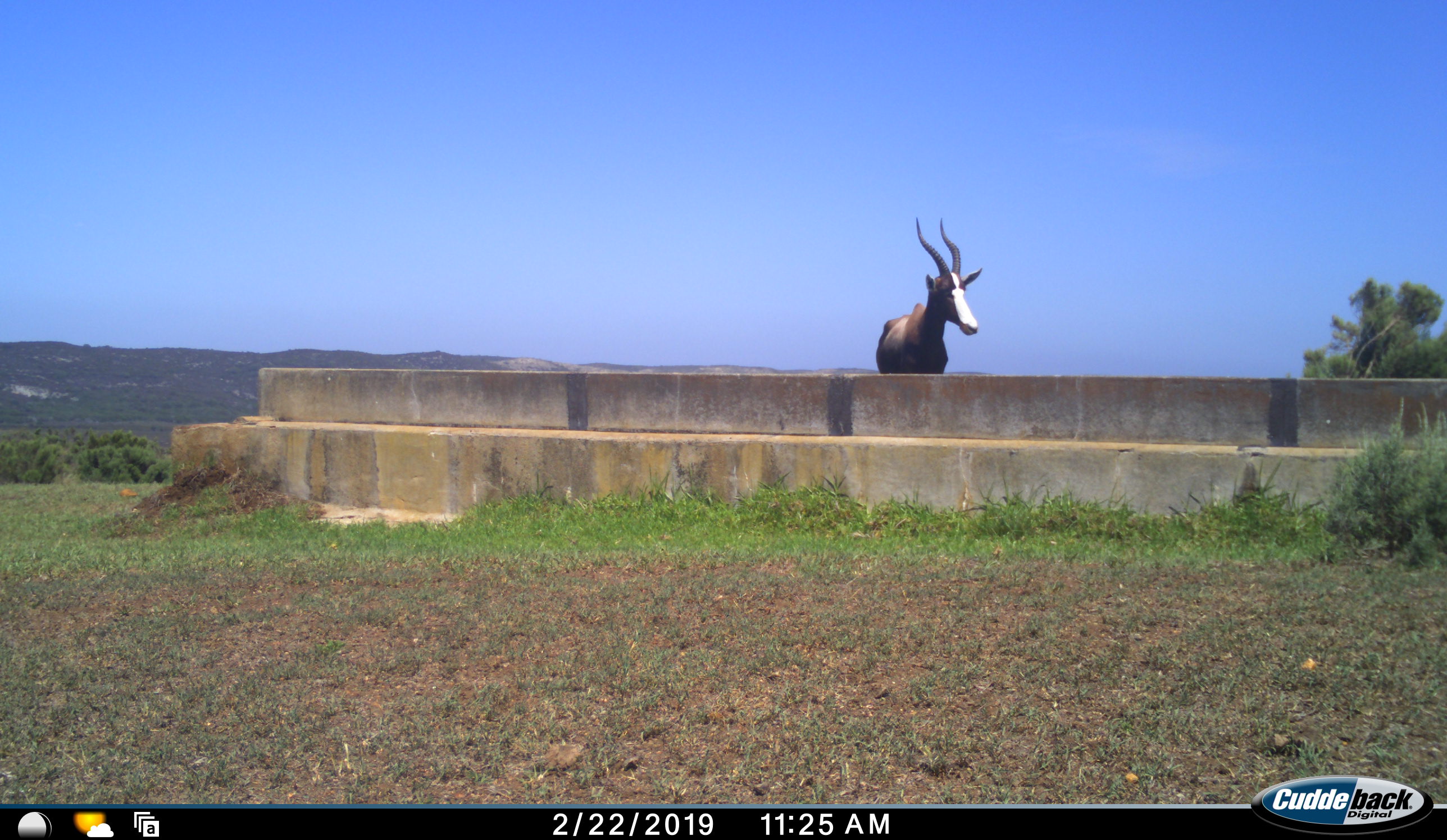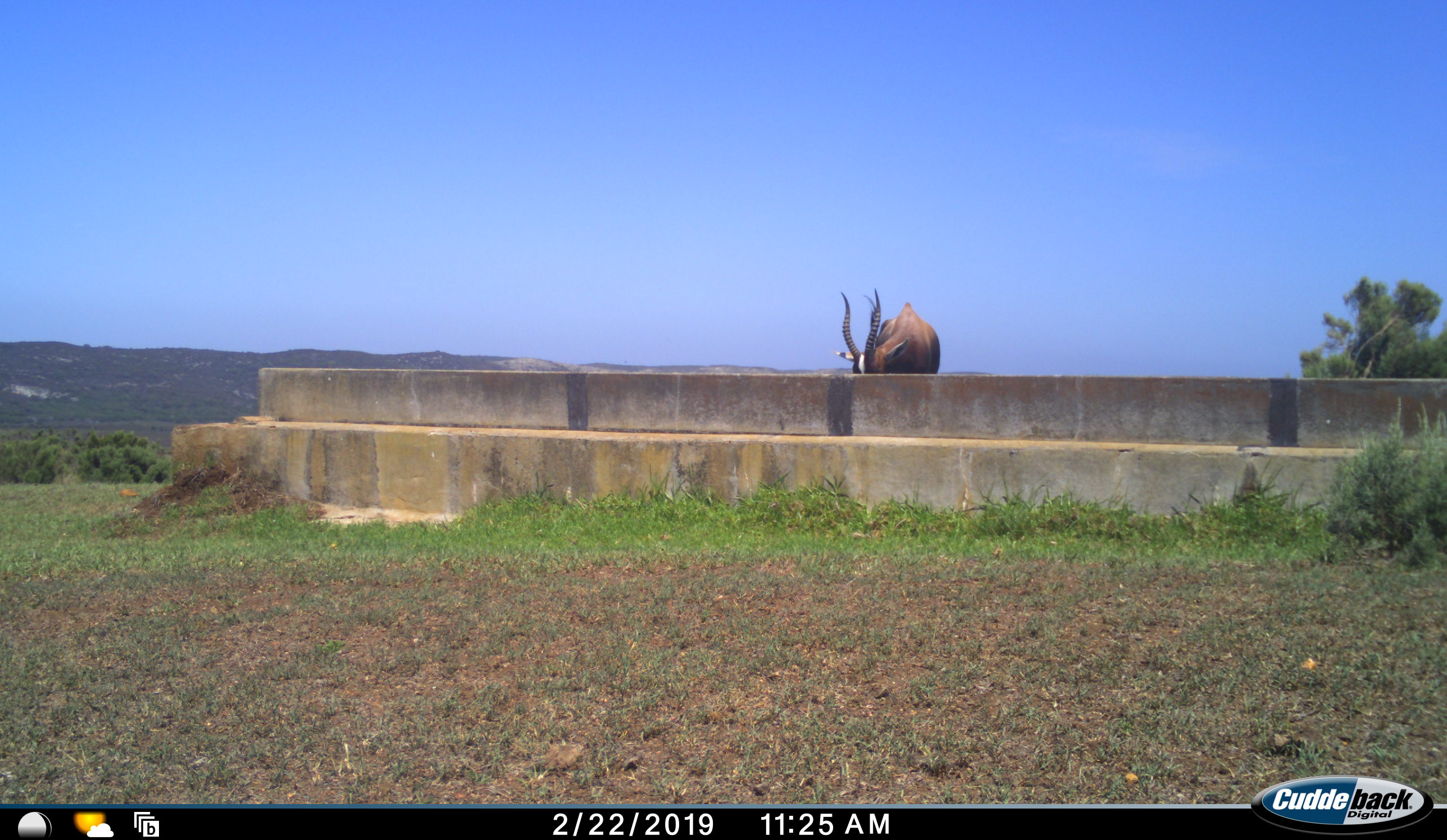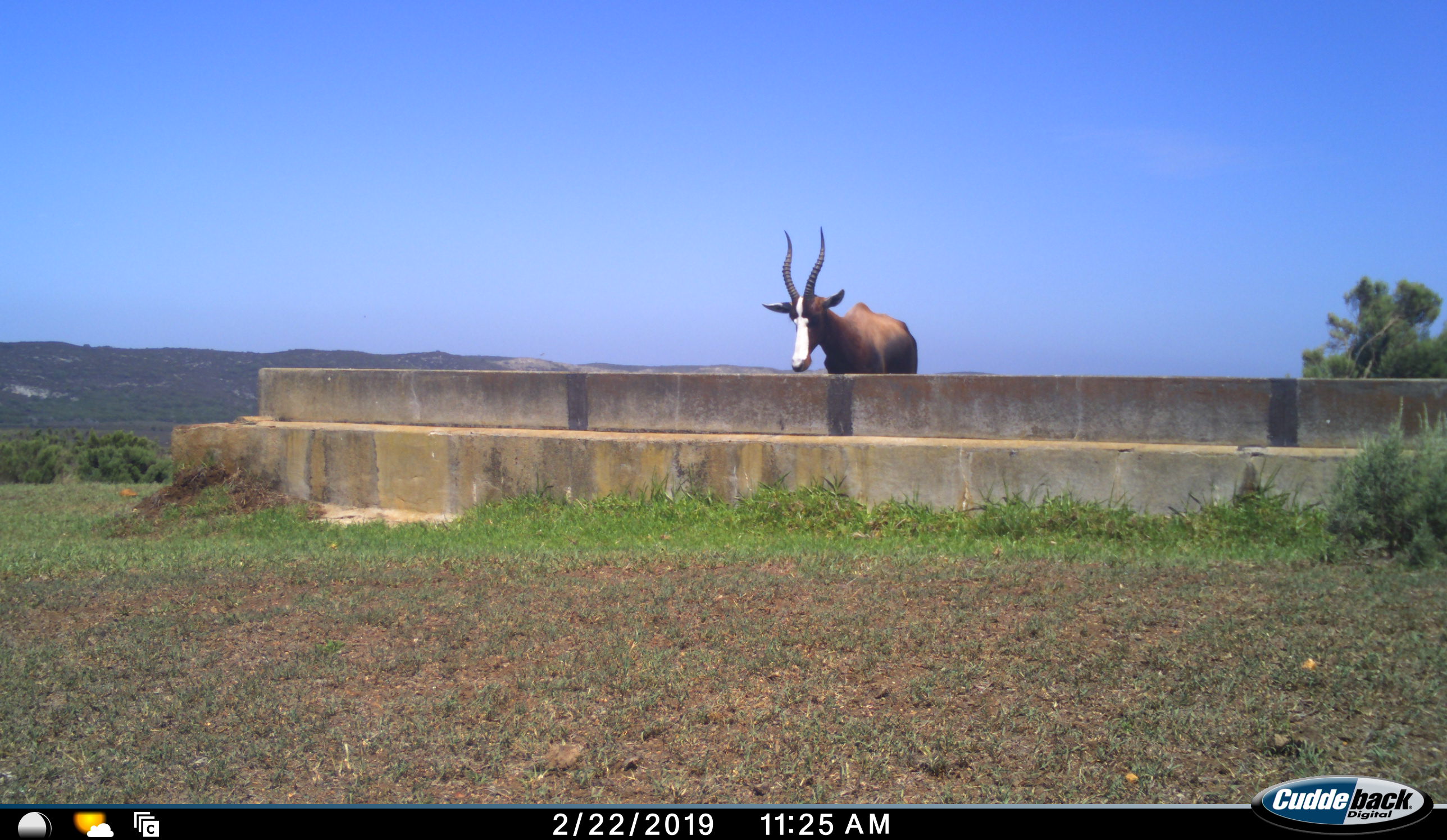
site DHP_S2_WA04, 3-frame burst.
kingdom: Animalia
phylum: Chordata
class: Mammalia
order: Artiodactyla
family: Bovidae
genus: Damaliscus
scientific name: Damaliscus pygargus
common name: bontebok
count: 1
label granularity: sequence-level